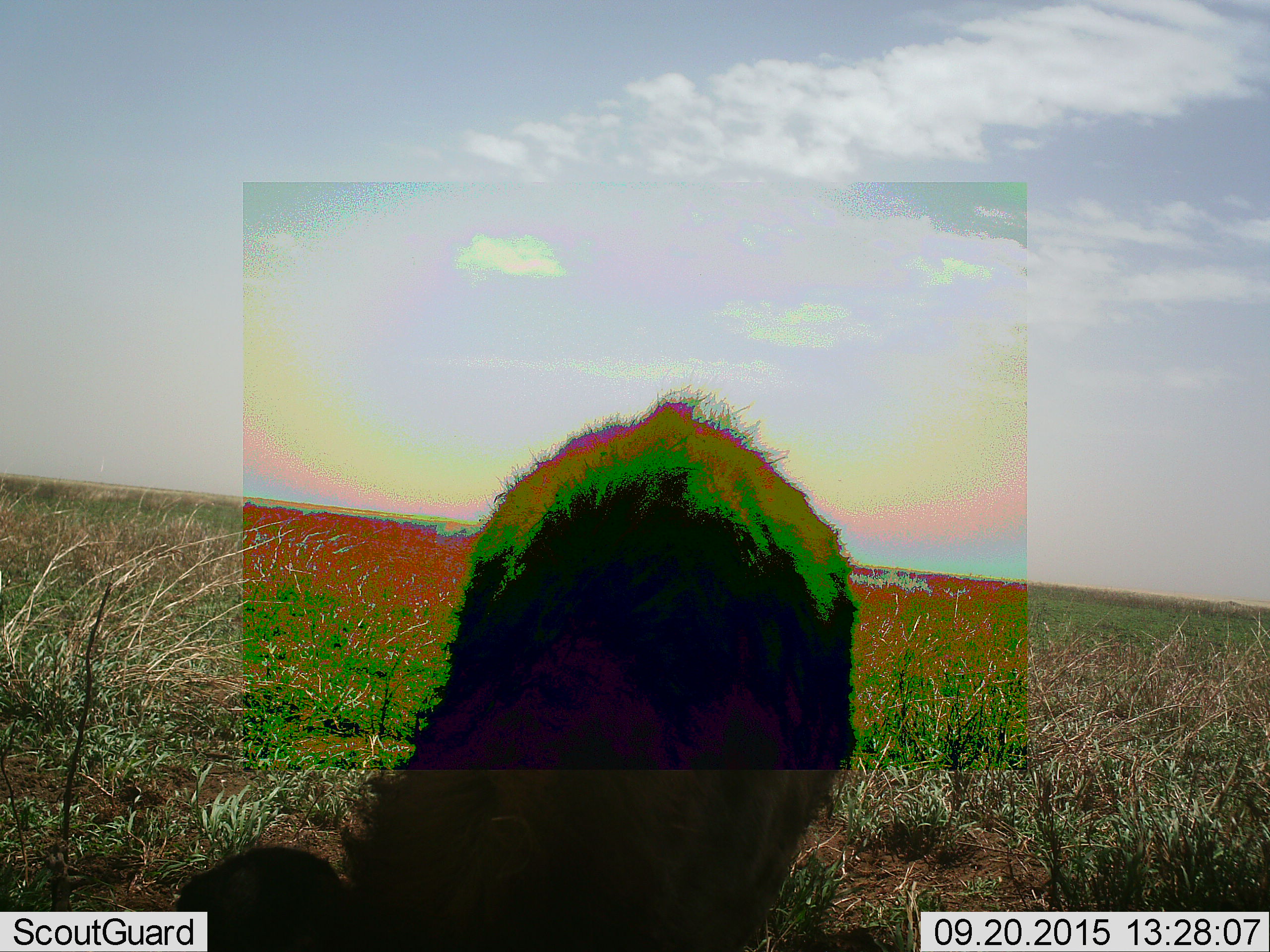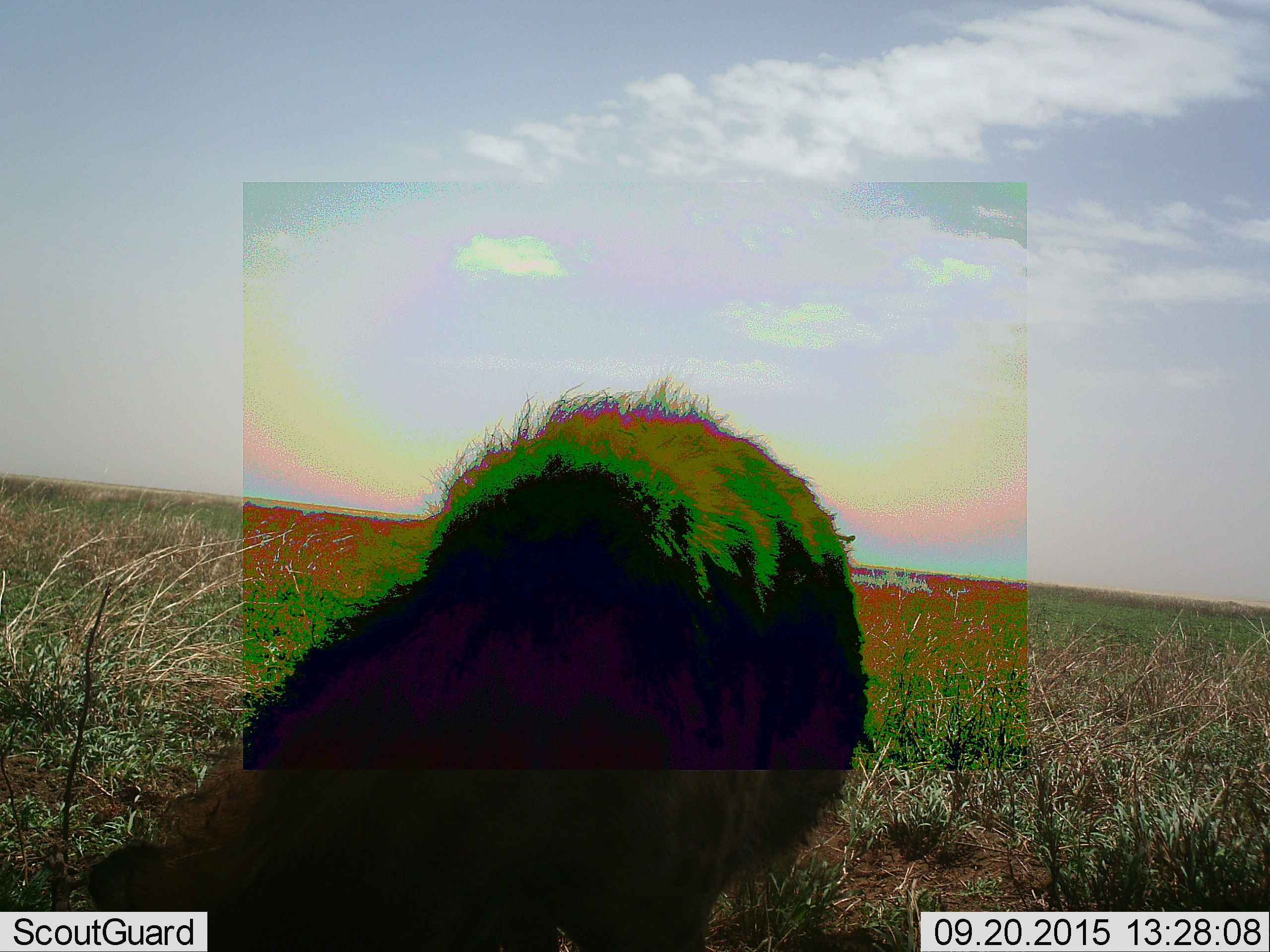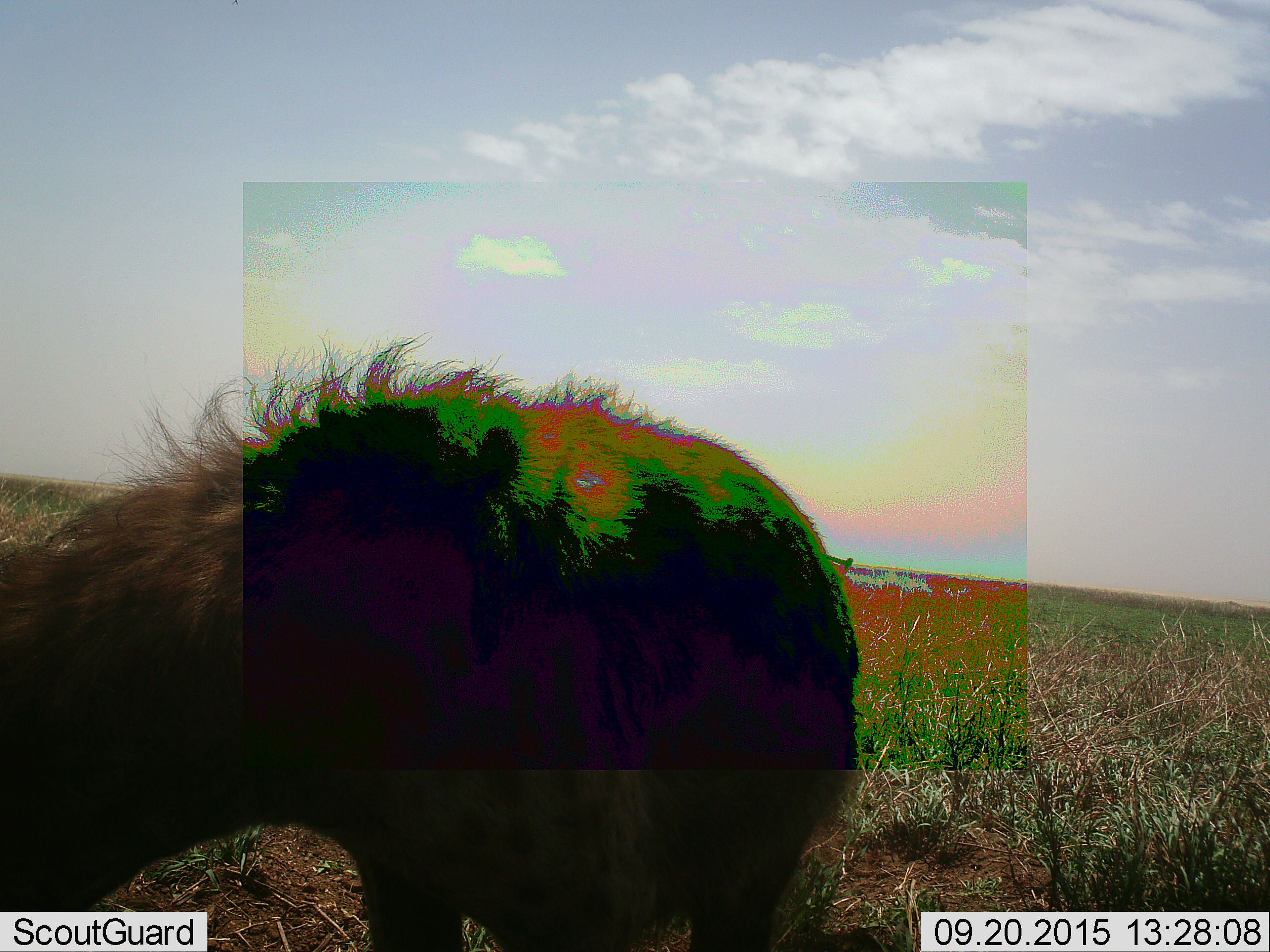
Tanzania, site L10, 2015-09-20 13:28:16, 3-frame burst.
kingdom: Animalia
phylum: Chordata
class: Mammalia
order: Carnivora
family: Hyaenidae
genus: Crocuta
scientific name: Crocuta crocuta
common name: spotted hyena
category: hyenaspotted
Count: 1.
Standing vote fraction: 33%.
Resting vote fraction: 0%.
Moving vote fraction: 50%.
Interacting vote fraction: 0%.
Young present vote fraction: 0%.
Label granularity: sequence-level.